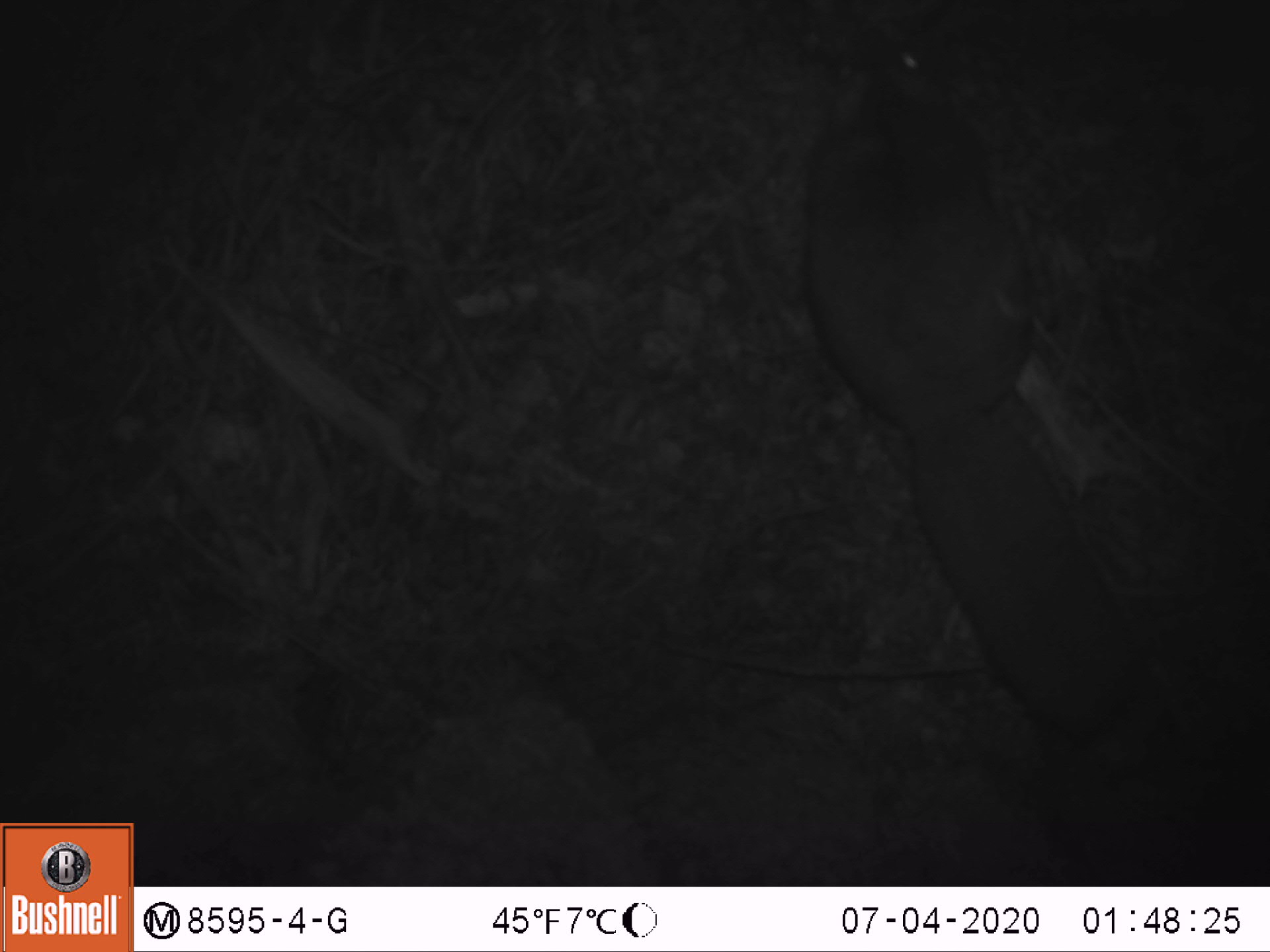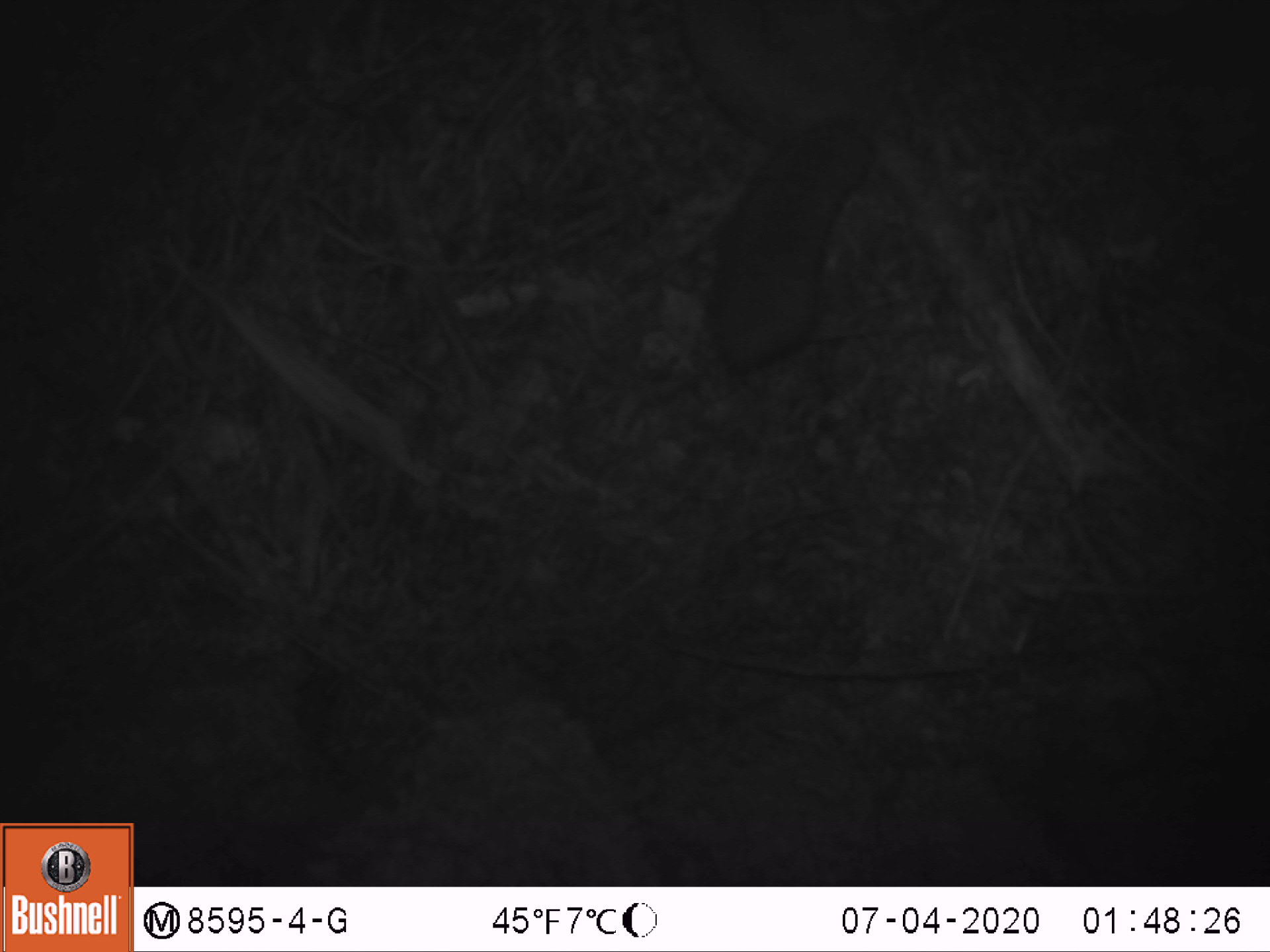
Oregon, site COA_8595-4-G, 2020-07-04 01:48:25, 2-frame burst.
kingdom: Animalia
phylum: Chordata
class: Mammalia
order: Rodentia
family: Sciuridae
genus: Glaucomys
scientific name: Glaucomys oregonensis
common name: humboldt's flying squirrel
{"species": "humboldt's flying squirrel (Glaucomys oregonensis)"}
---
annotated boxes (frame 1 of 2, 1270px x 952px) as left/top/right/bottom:
humboldt's flying squirrel: 764/15/1152/764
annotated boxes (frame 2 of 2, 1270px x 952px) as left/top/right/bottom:
humboldt's flying squirrel: 664/2/902/394